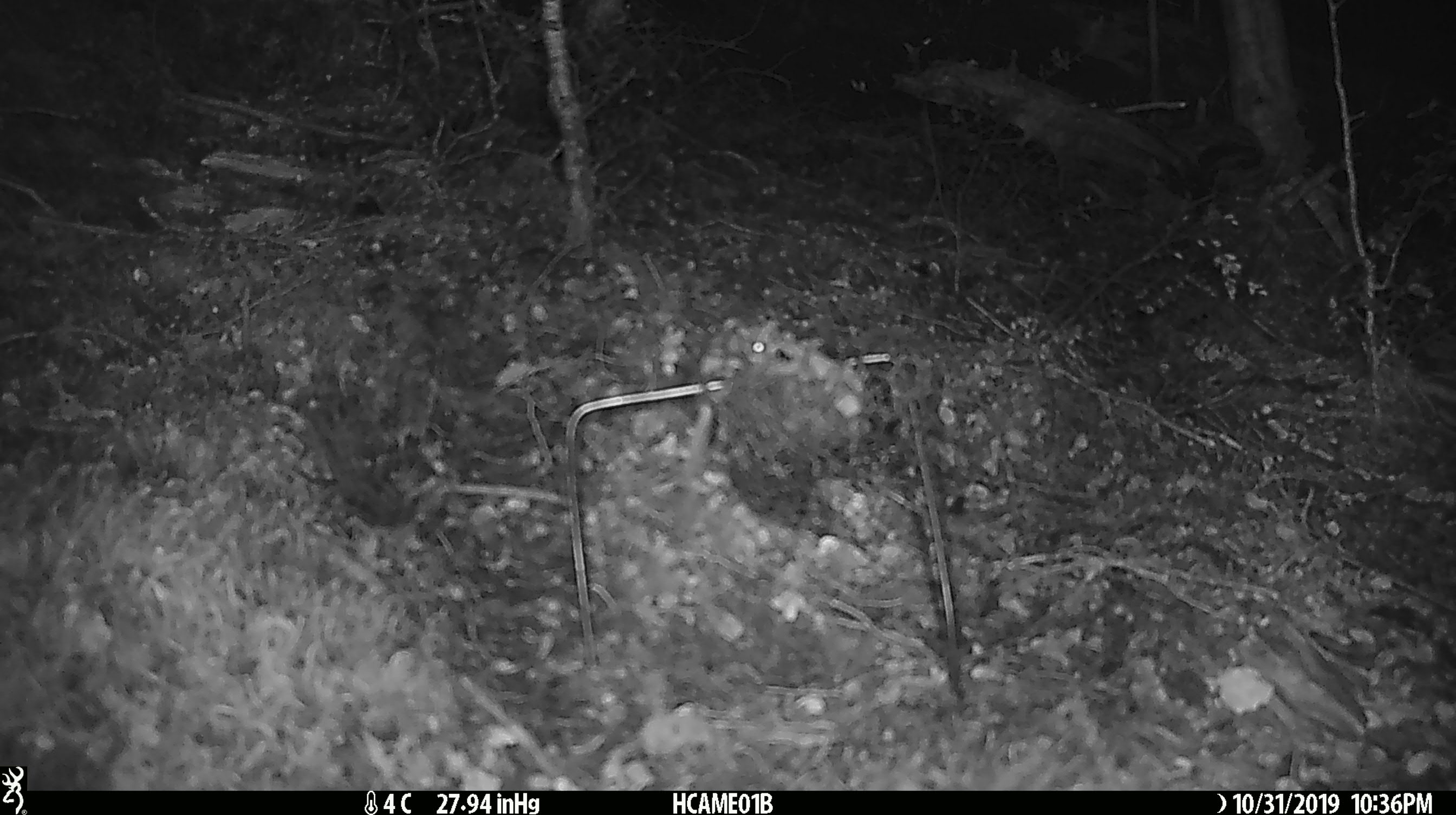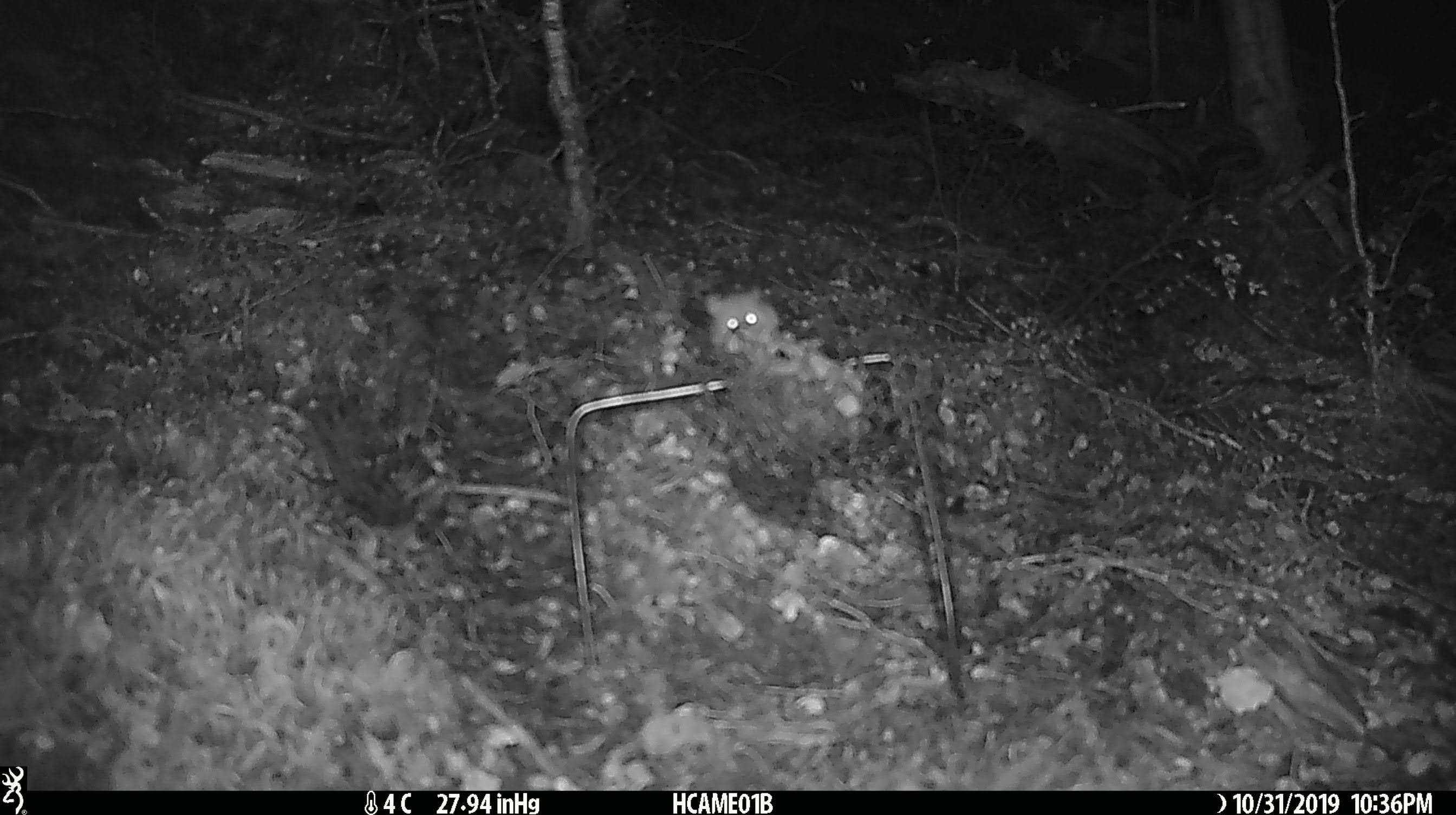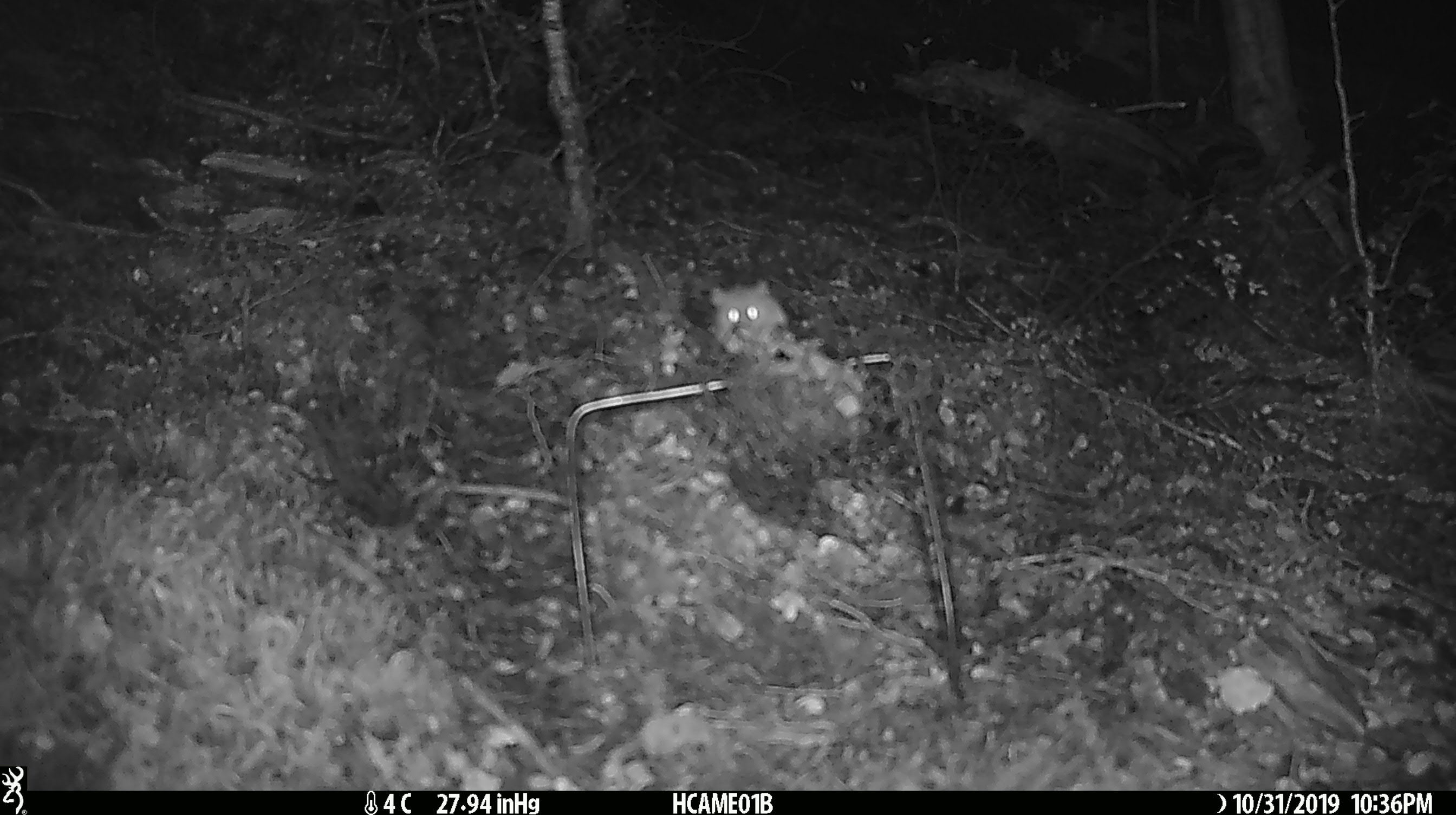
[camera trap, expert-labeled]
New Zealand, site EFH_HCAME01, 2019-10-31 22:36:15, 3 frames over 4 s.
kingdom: Animalia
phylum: Chordata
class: Mammalia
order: Rodentia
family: Muridae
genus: Mus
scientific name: Mus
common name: mouse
Mouse (Mus).